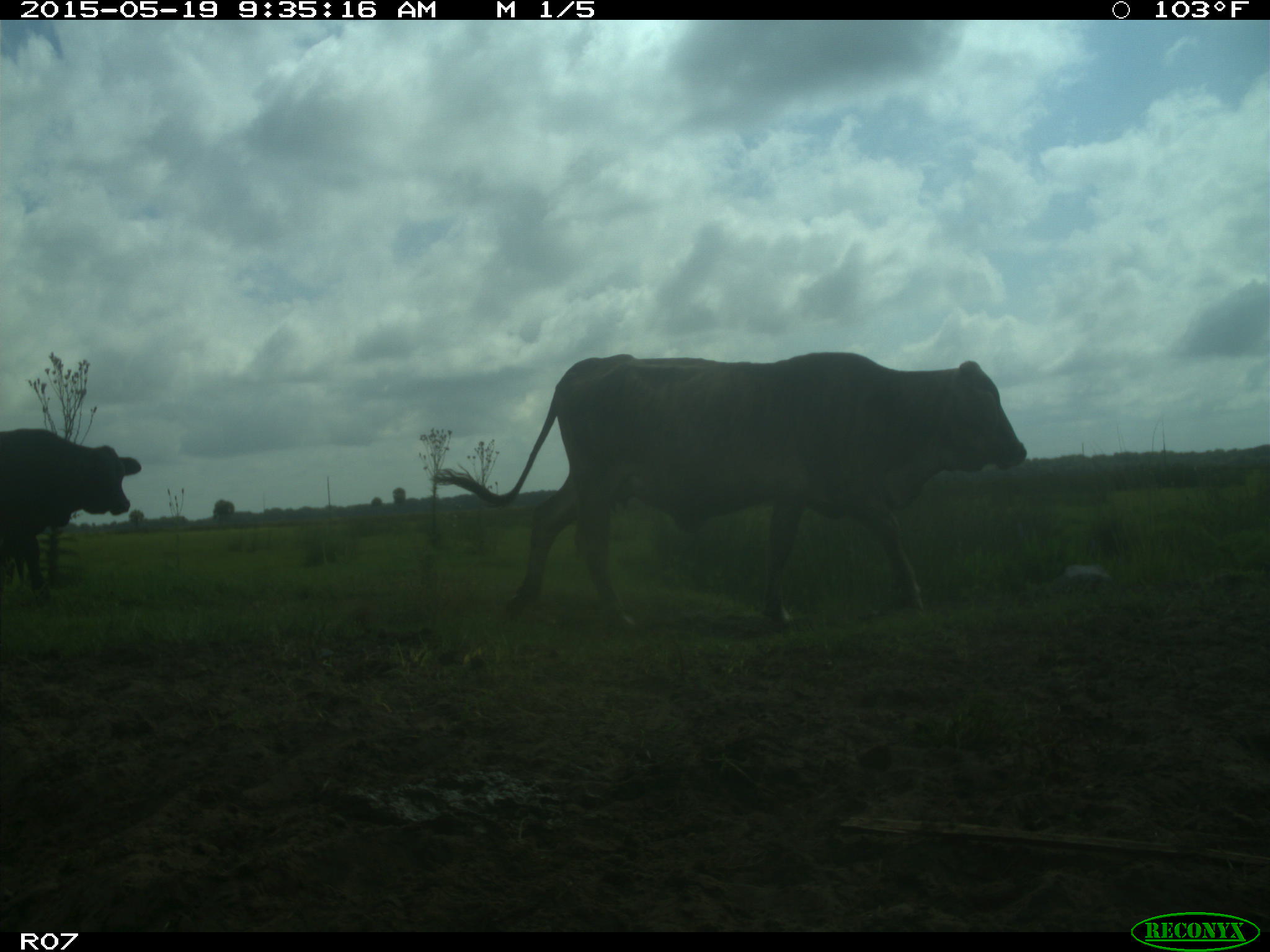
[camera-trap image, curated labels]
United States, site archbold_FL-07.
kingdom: Animalia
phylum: Chordata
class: Mammalia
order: Artiodactyla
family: Bovidae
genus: Bos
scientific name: Bos taurus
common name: domestic cow